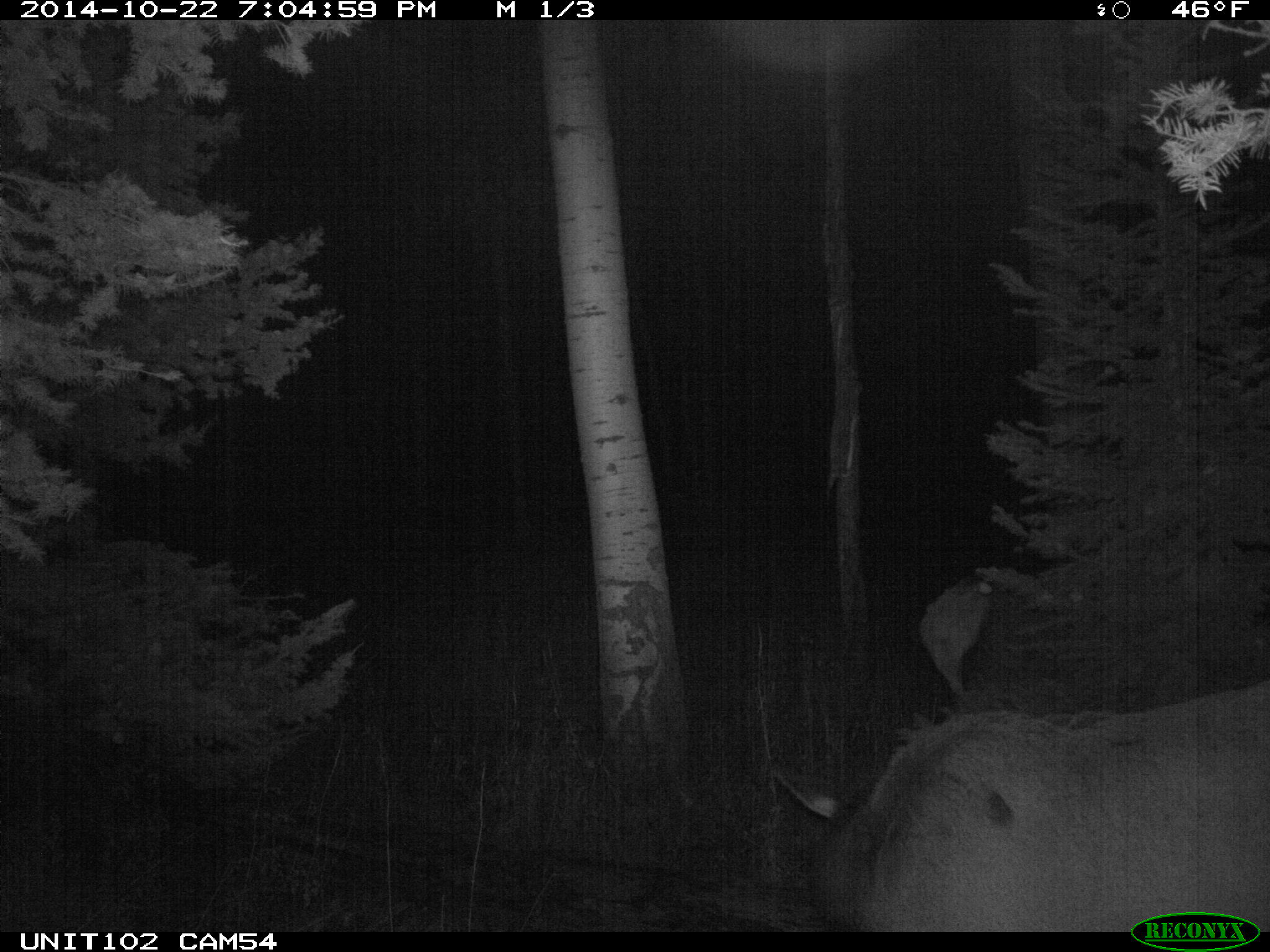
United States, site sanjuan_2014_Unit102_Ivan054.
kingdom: Animalia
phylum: Chordata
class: Mammalia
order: Artiodactyla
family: Cervidae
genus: Cervus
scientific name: Cervus elaphus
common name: red deer